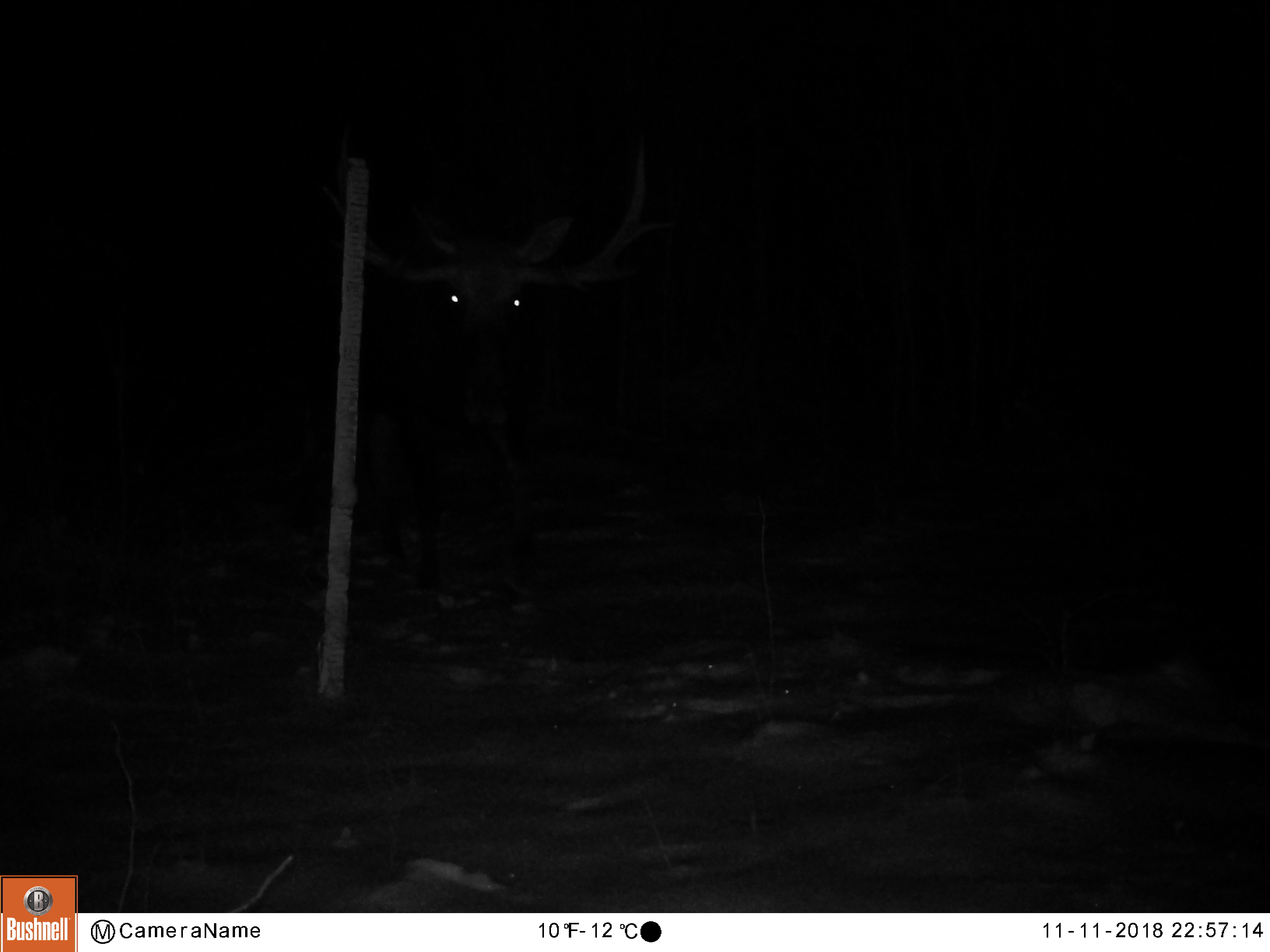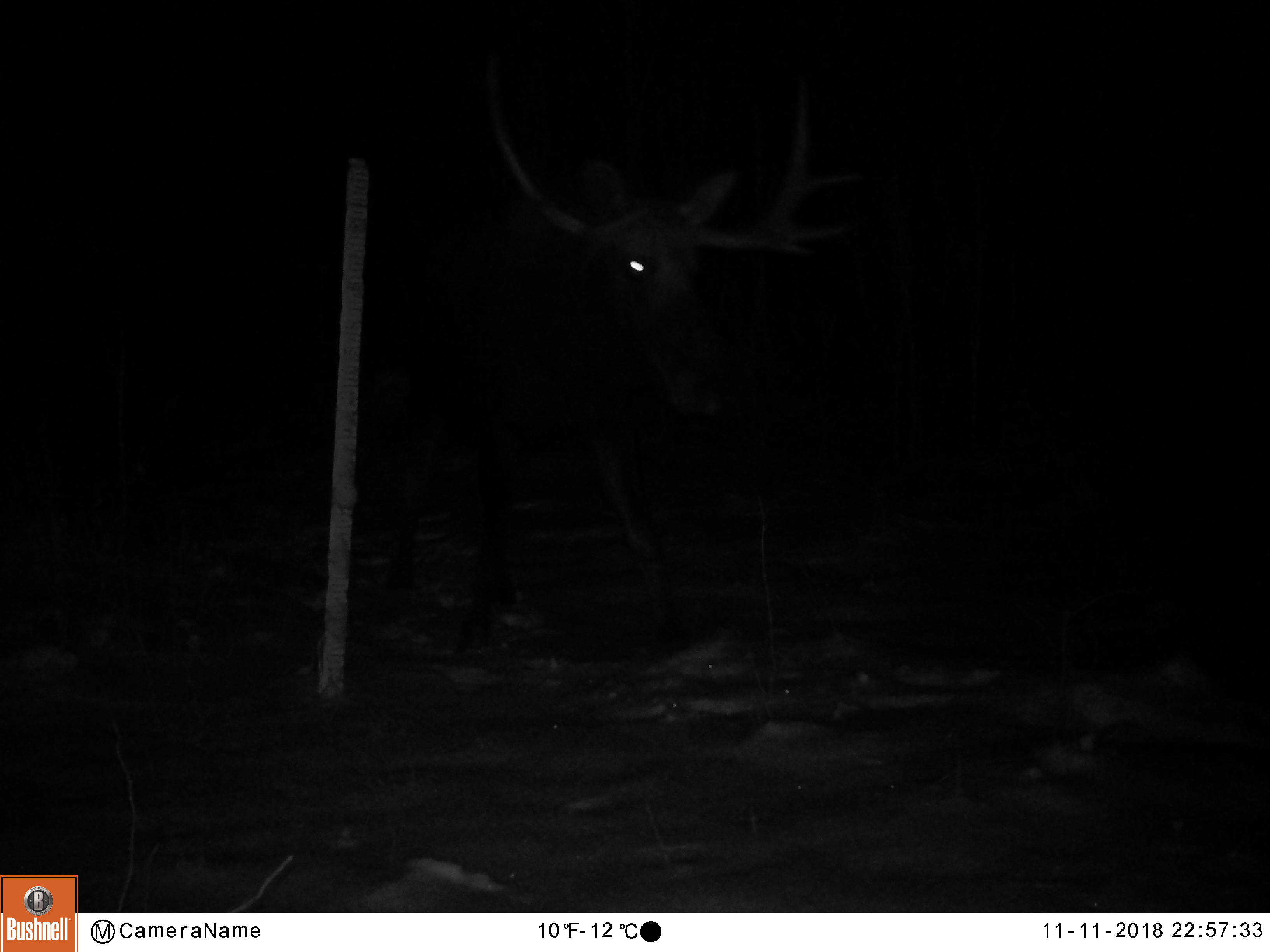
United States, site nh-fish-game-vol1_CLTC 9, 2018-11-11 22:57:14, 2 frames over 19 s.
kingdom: Animalia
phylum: Chordata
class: Mammalia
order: Artiodactyla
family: Cervidae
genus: Alces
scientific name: Alces alces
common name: moose